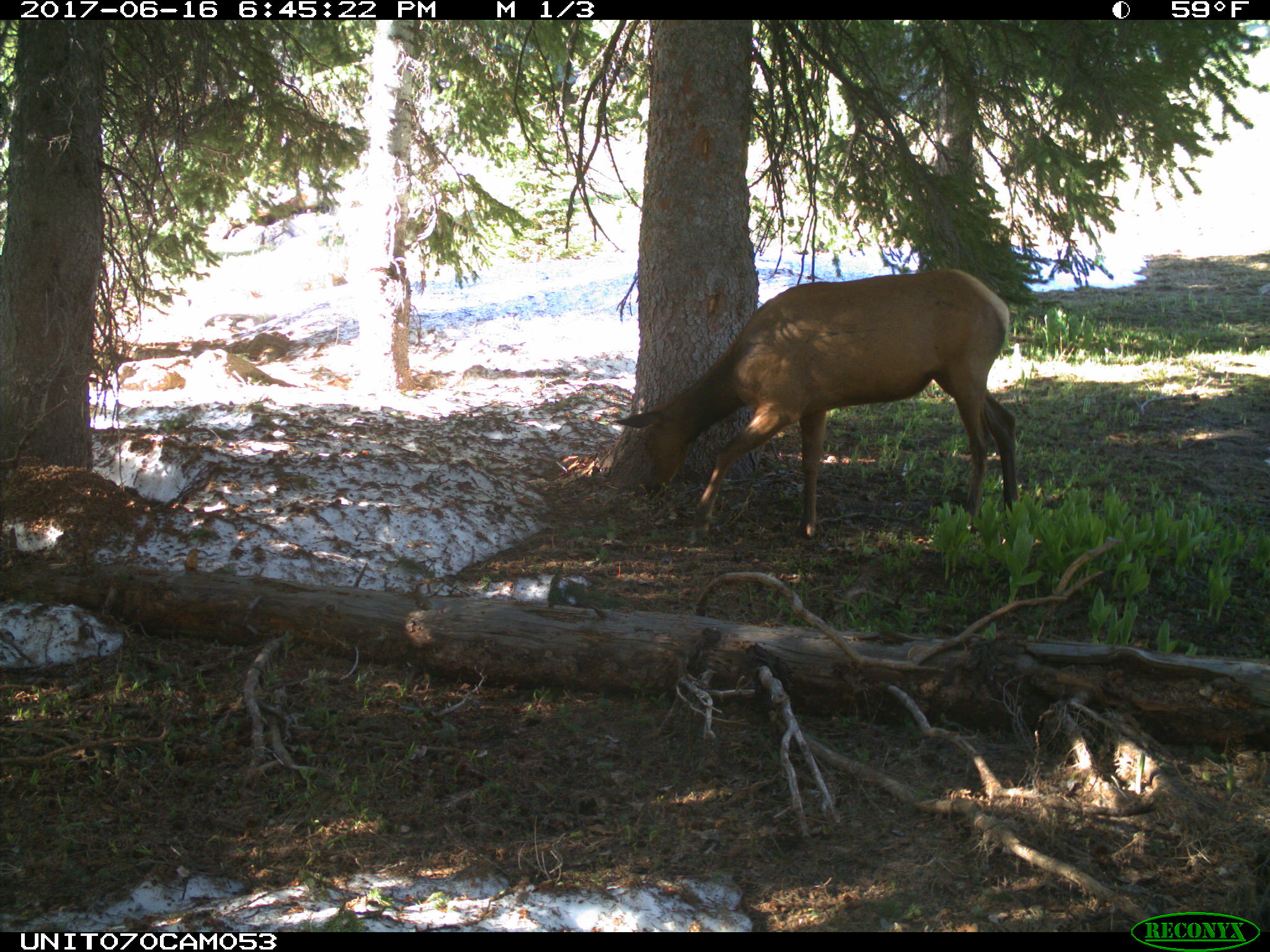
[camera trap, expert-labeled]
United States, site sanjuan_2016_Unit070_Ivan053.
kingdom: Animalia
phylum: Chordata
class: Mammalia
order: Artiodactyla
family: Cervidae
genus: Cervus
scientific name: Cervus elaphus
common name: red deer